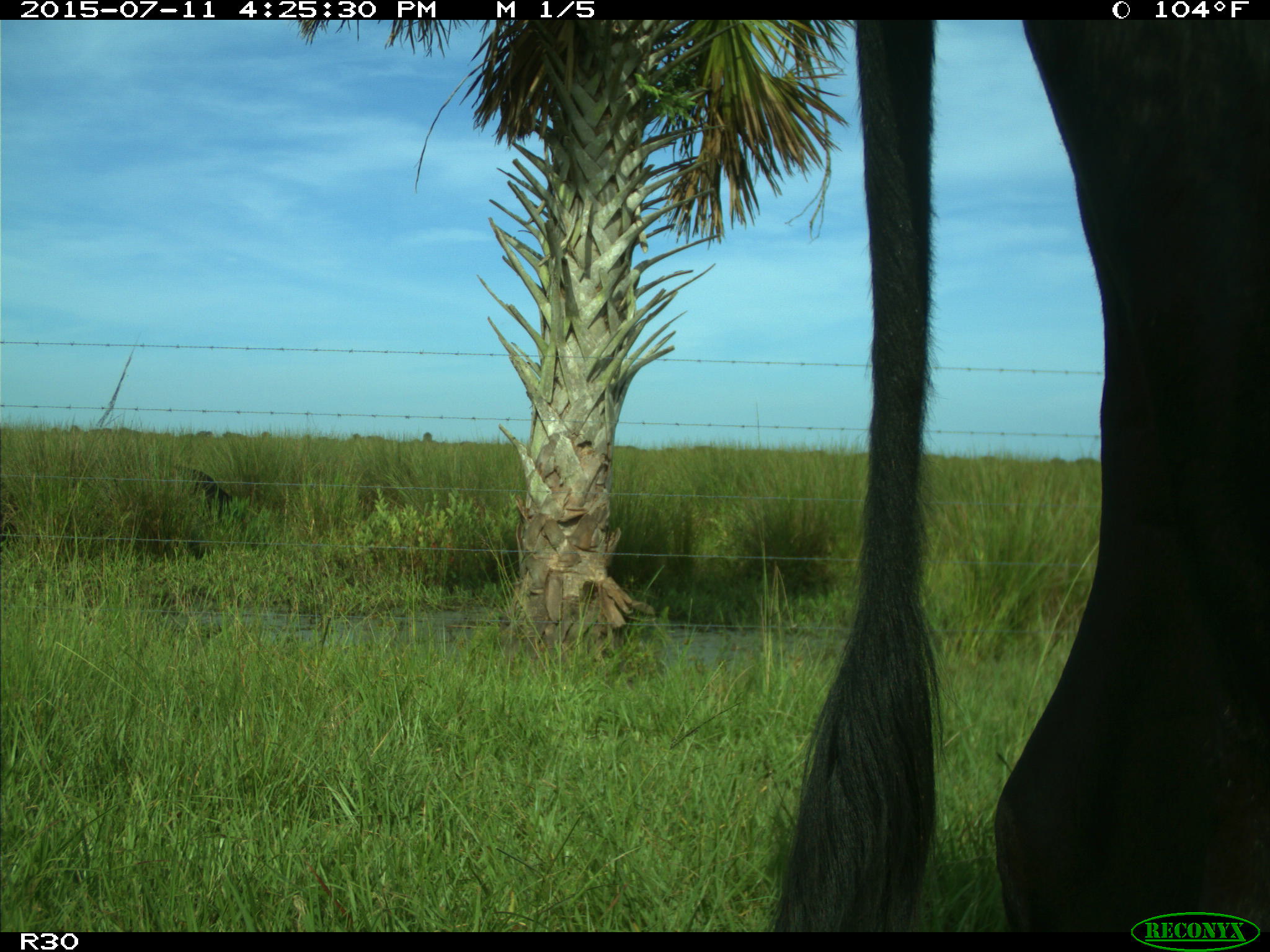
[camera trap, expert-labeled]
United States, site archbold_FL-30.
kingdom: Animalia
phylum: Chordata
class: Mammalia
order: Artiodactyla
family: Bovidae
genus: Bos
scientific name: Bos taurus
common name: domestic cow